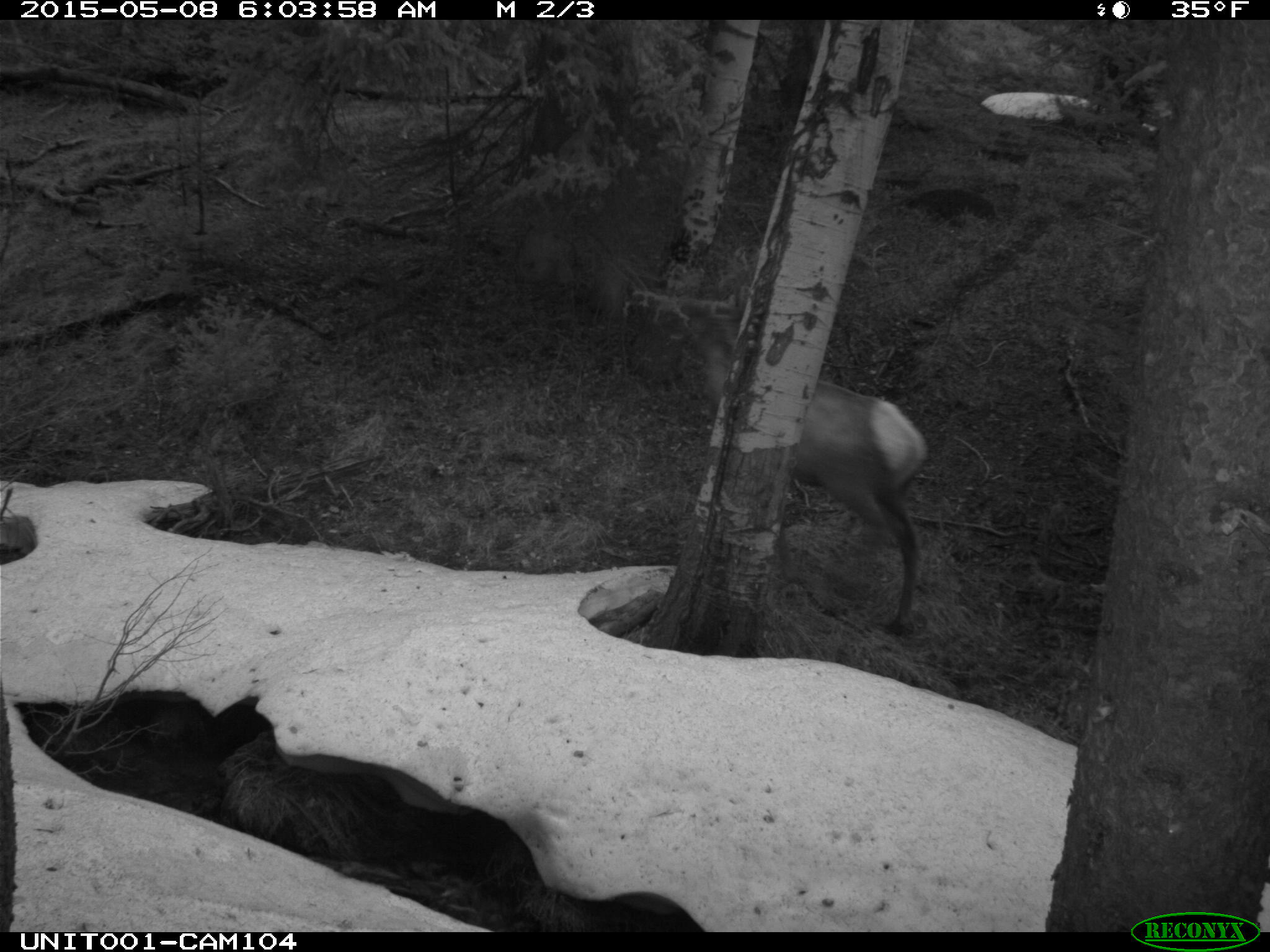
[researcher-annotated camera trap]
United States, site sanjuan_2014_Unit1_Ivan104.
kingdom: Animalia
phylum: Chordata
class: Mammalia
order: Artiodactyla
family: Cervidae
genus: Cervus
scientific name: Cervus elaphus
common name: red deer